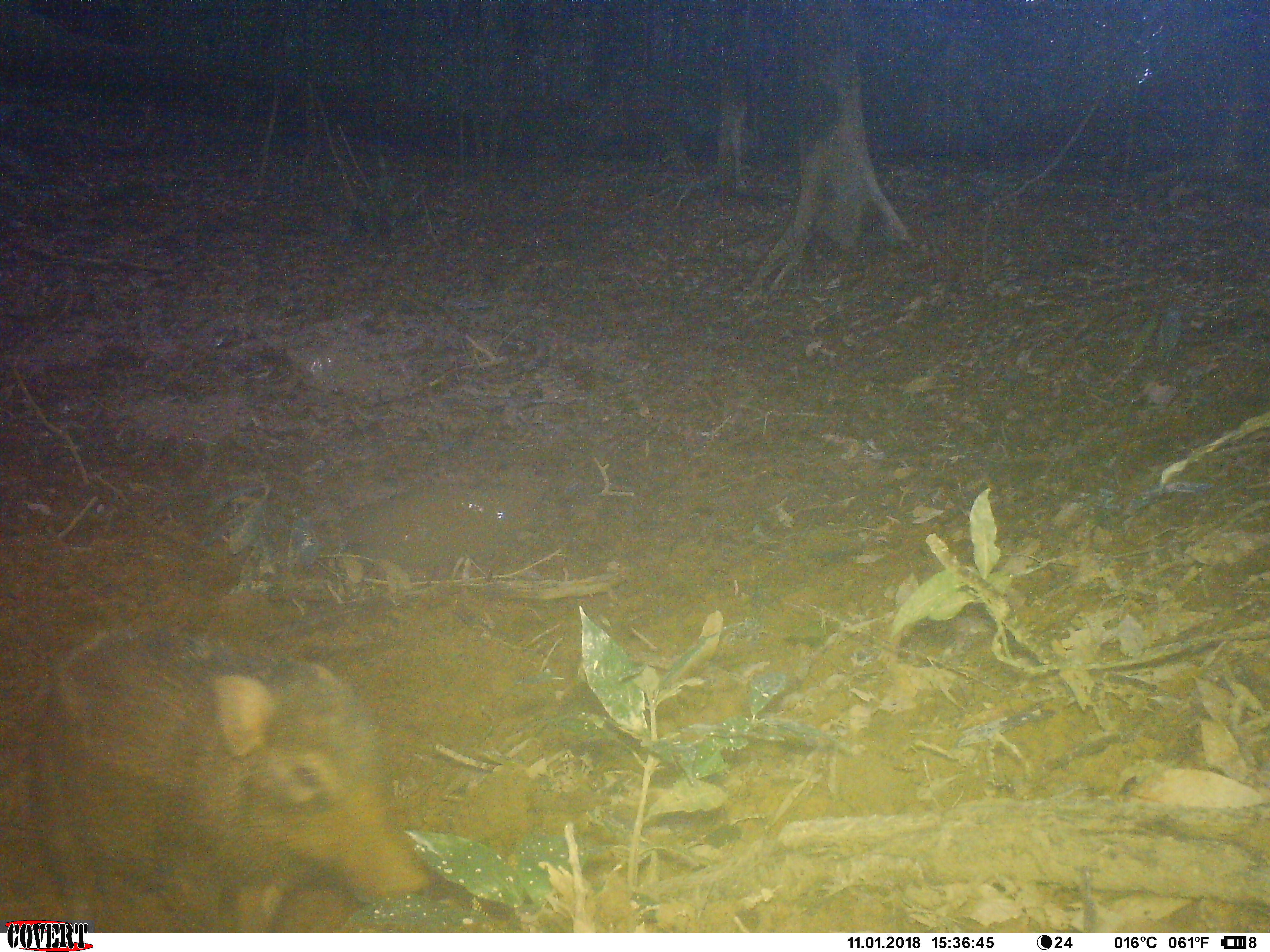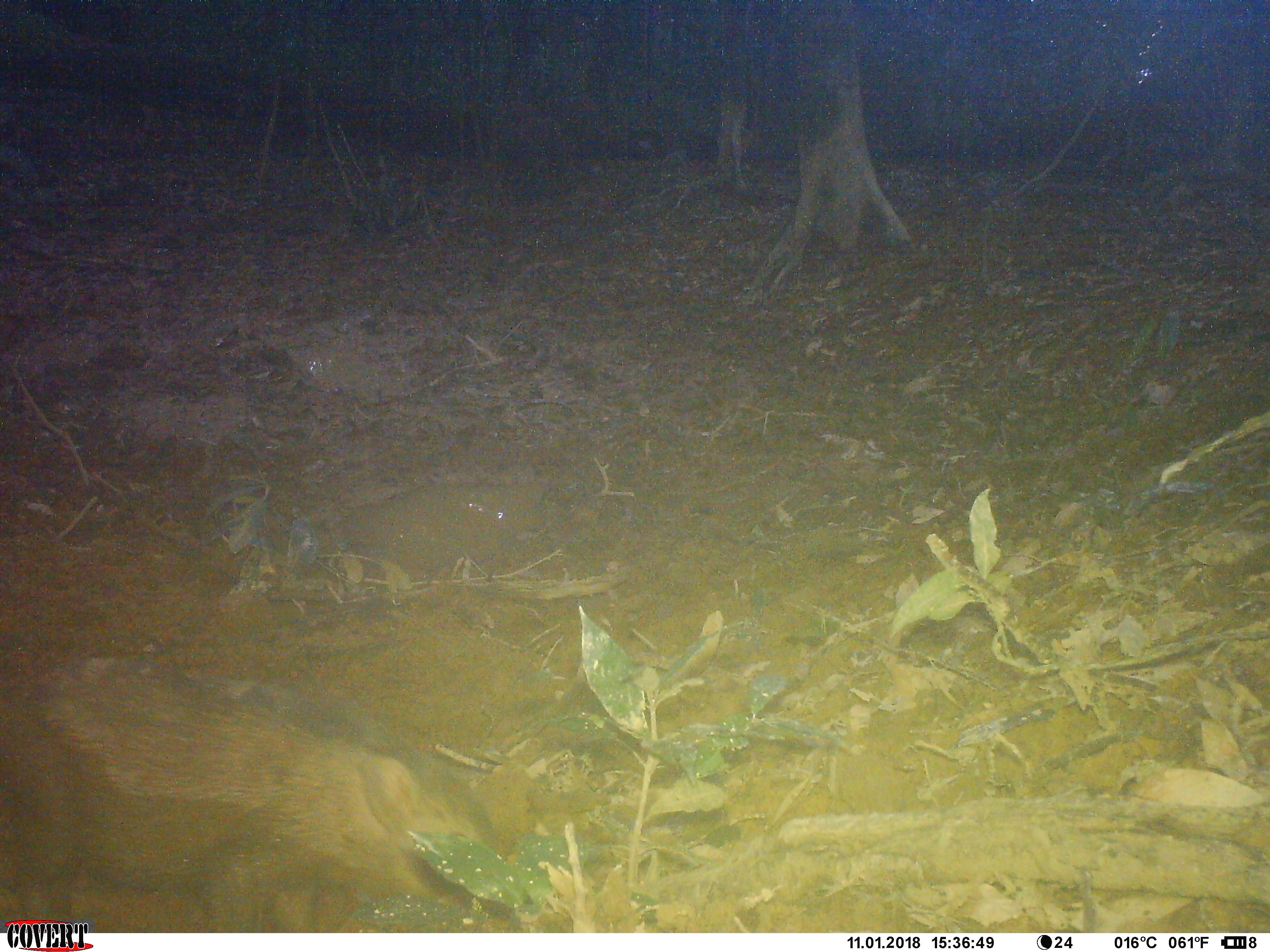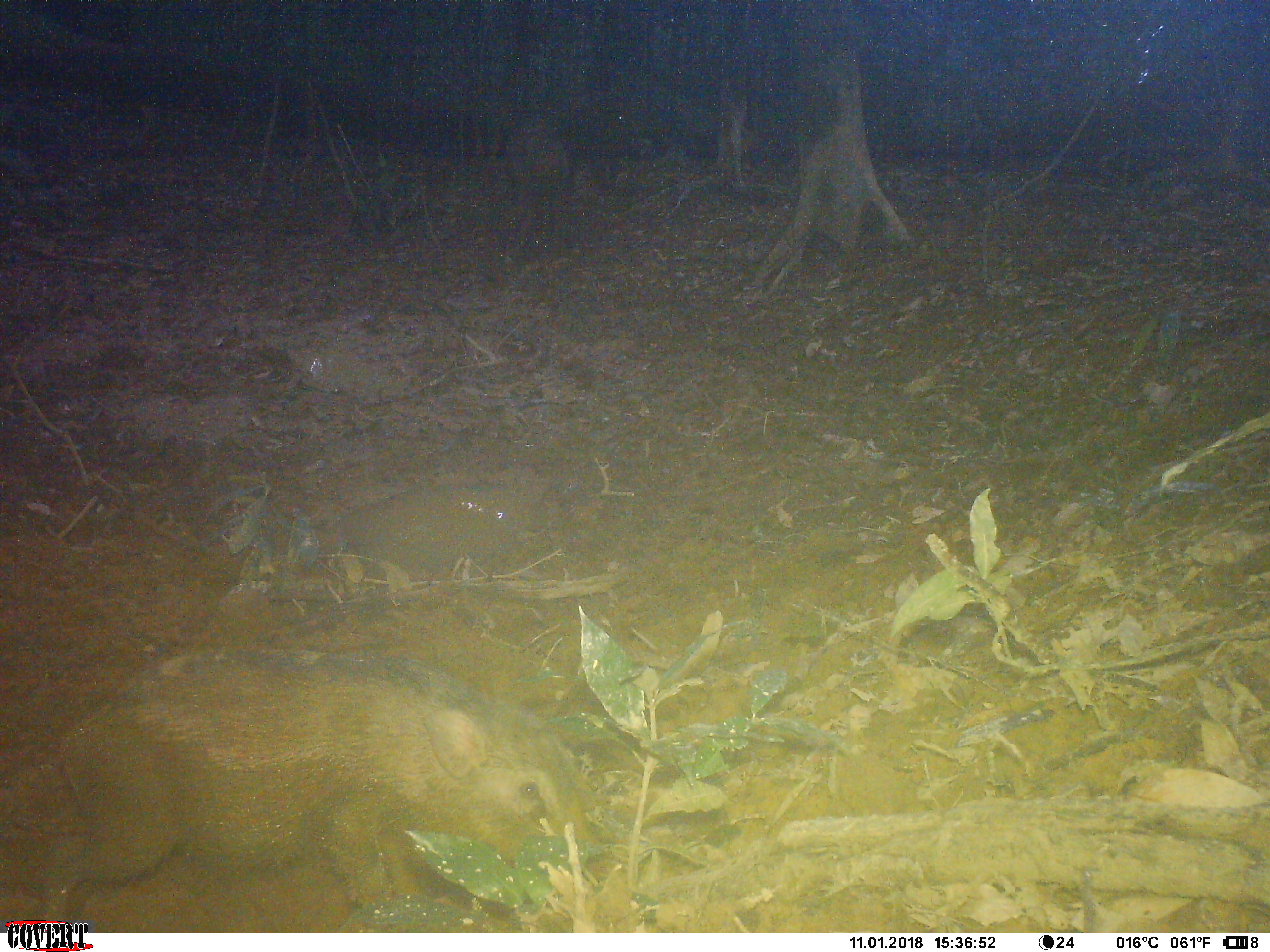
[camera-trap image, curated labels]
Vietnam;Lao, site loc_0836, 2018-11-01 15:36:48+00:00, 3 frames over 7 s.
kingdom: Animalia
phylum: Chordata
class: Mammalia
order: Artiodactyla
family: Suidae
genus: Sus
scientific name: Sus scrofa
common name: eurasian wild pig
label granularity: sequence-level